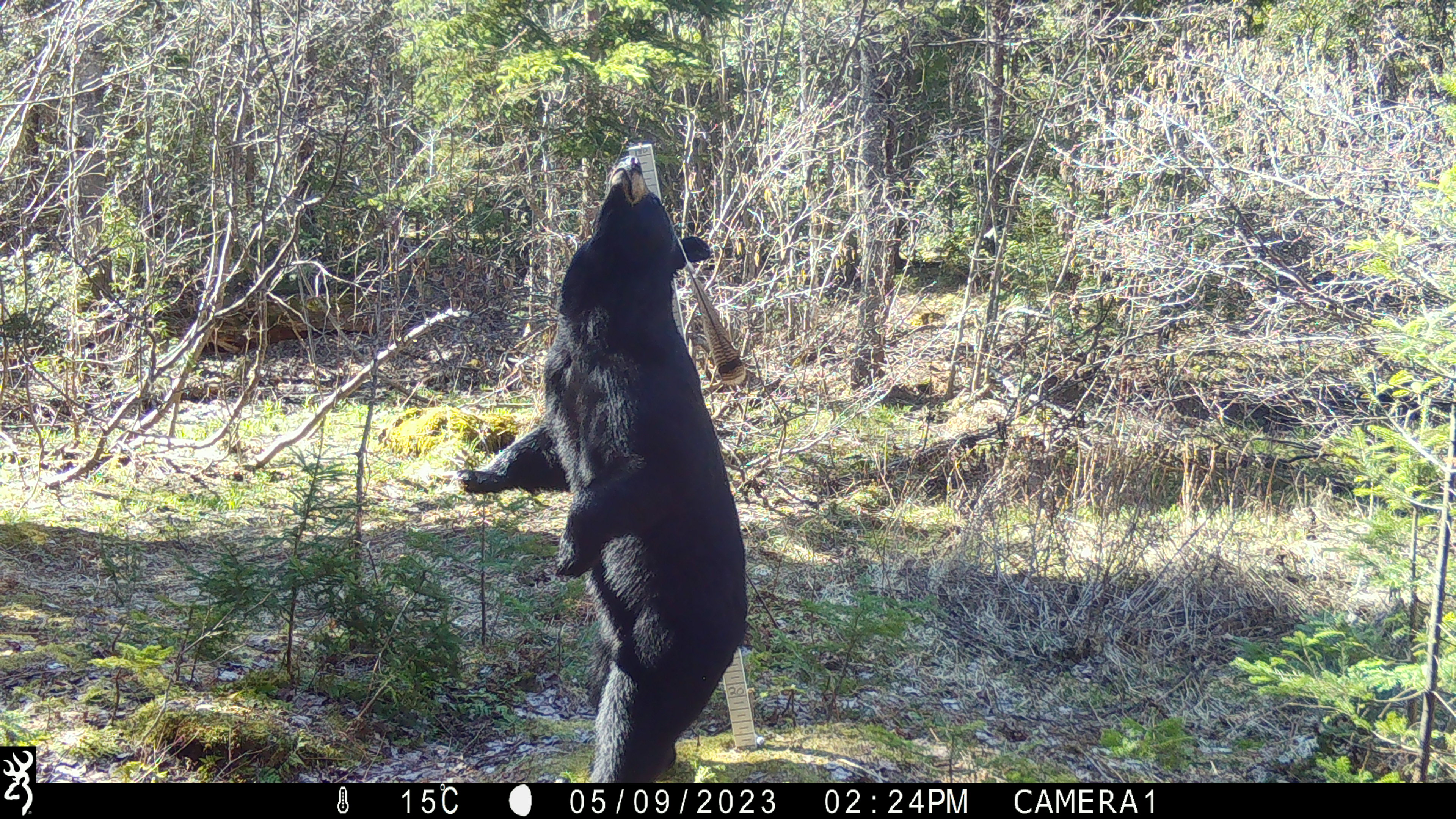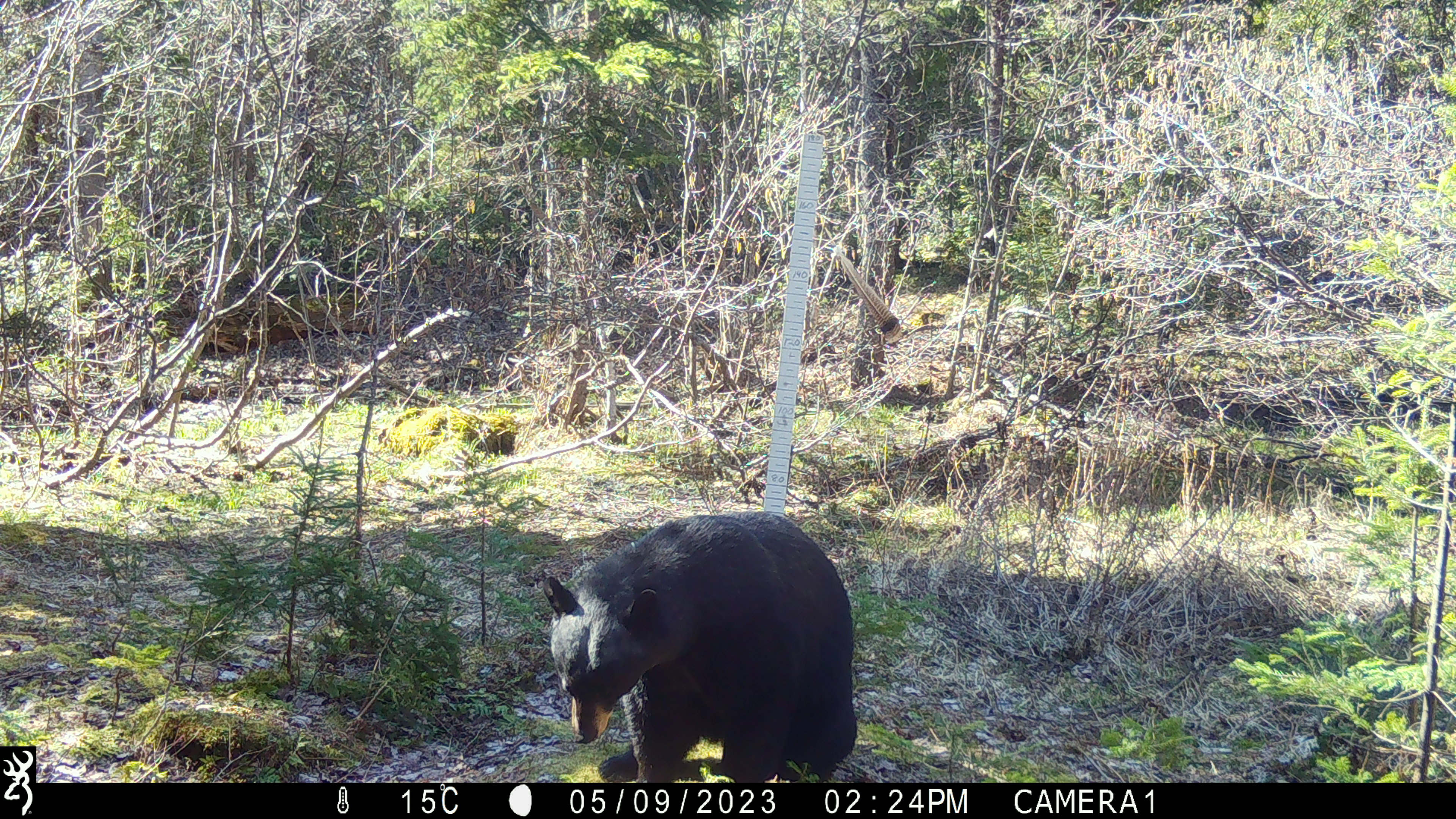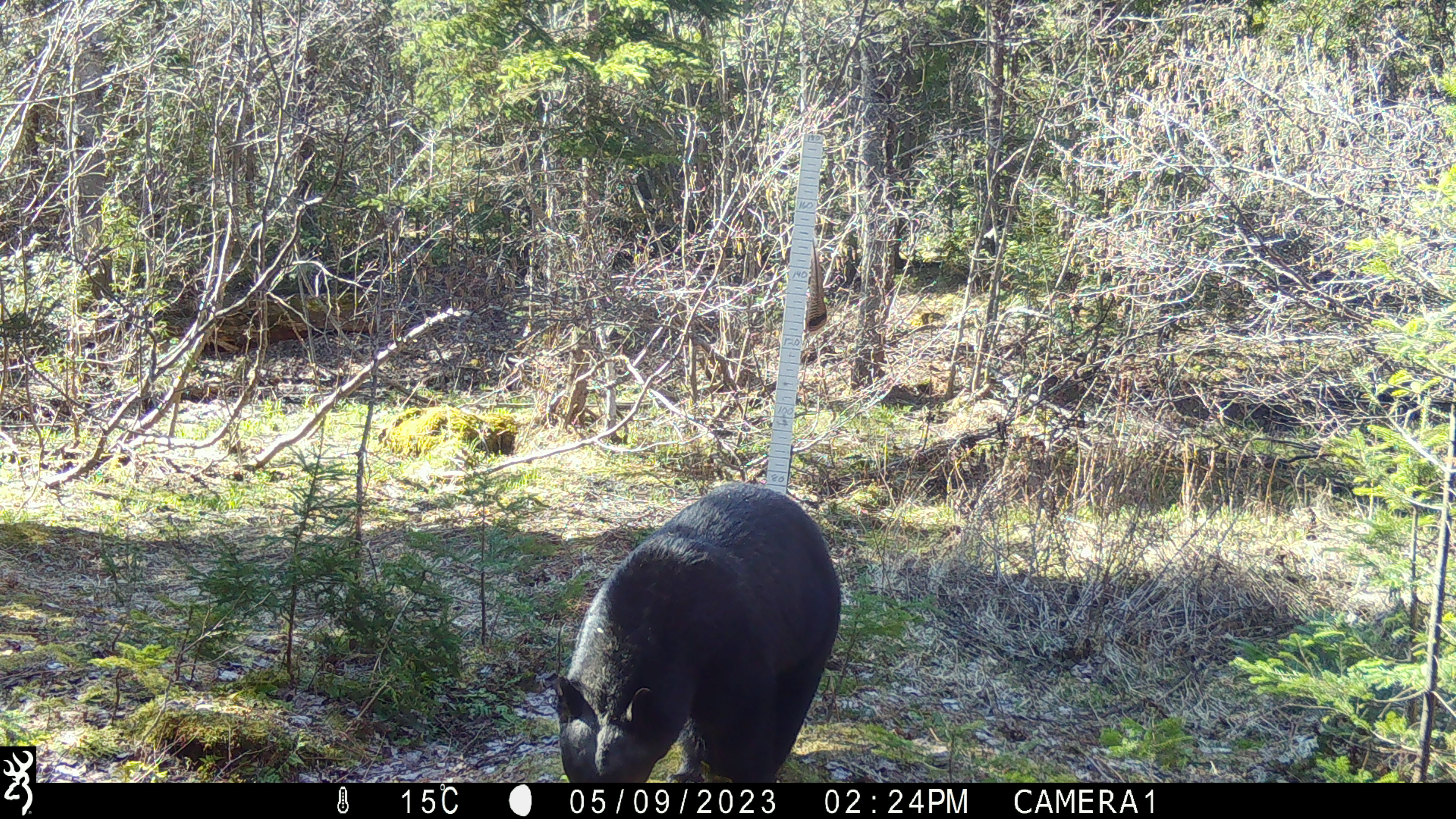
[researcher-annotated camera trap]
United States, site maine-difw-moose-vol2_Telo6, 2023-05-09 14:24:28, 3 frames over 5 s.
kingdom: Animalia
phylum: Chordata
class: Mammalia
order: Carnivora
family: Ursidae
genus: Ursus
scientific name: Ursus americanus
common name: black bear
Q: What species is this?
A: Black bear (Ursus americanus).